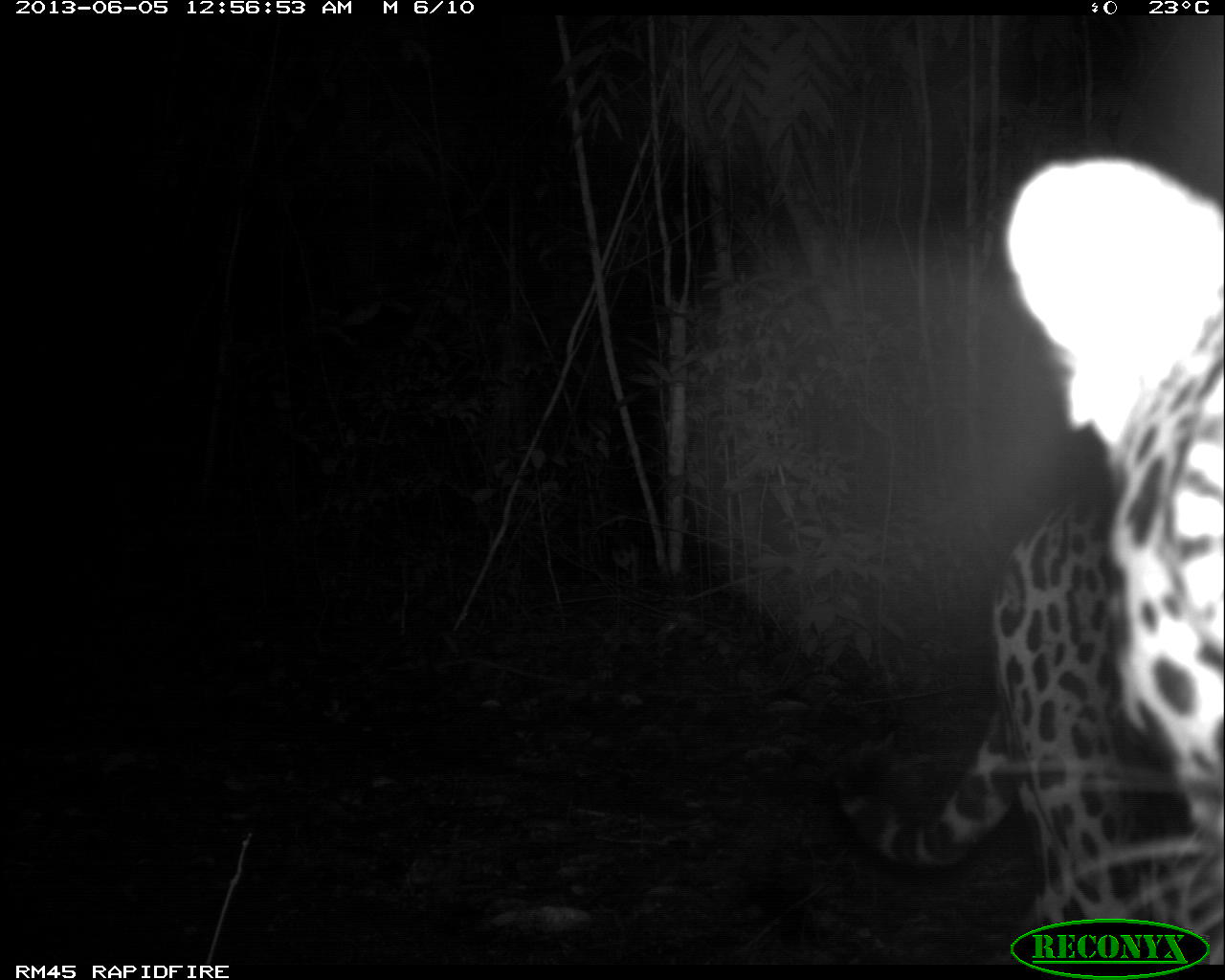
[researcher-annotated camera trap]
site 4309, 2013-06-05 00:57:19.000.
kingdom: Animalia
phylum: Chordata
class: Mammalia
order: Carnivora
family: Felidae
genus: Panthera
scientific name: Panthera onca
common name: jaguar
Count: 1.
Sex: male.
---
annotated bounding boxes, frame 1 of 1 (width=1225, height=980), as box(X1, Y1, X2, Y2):
panthera onca: box(835, 157, 1225, 960)